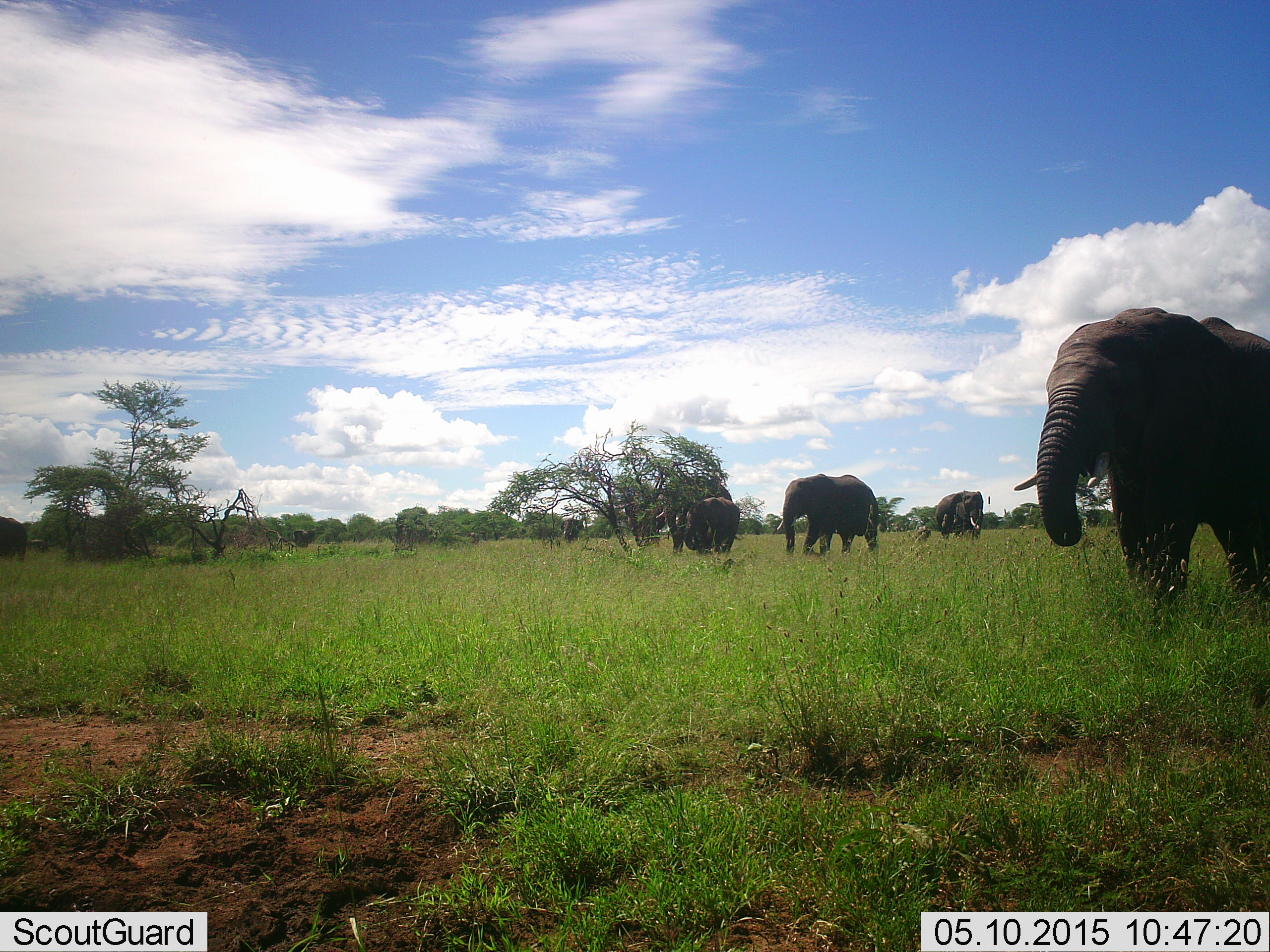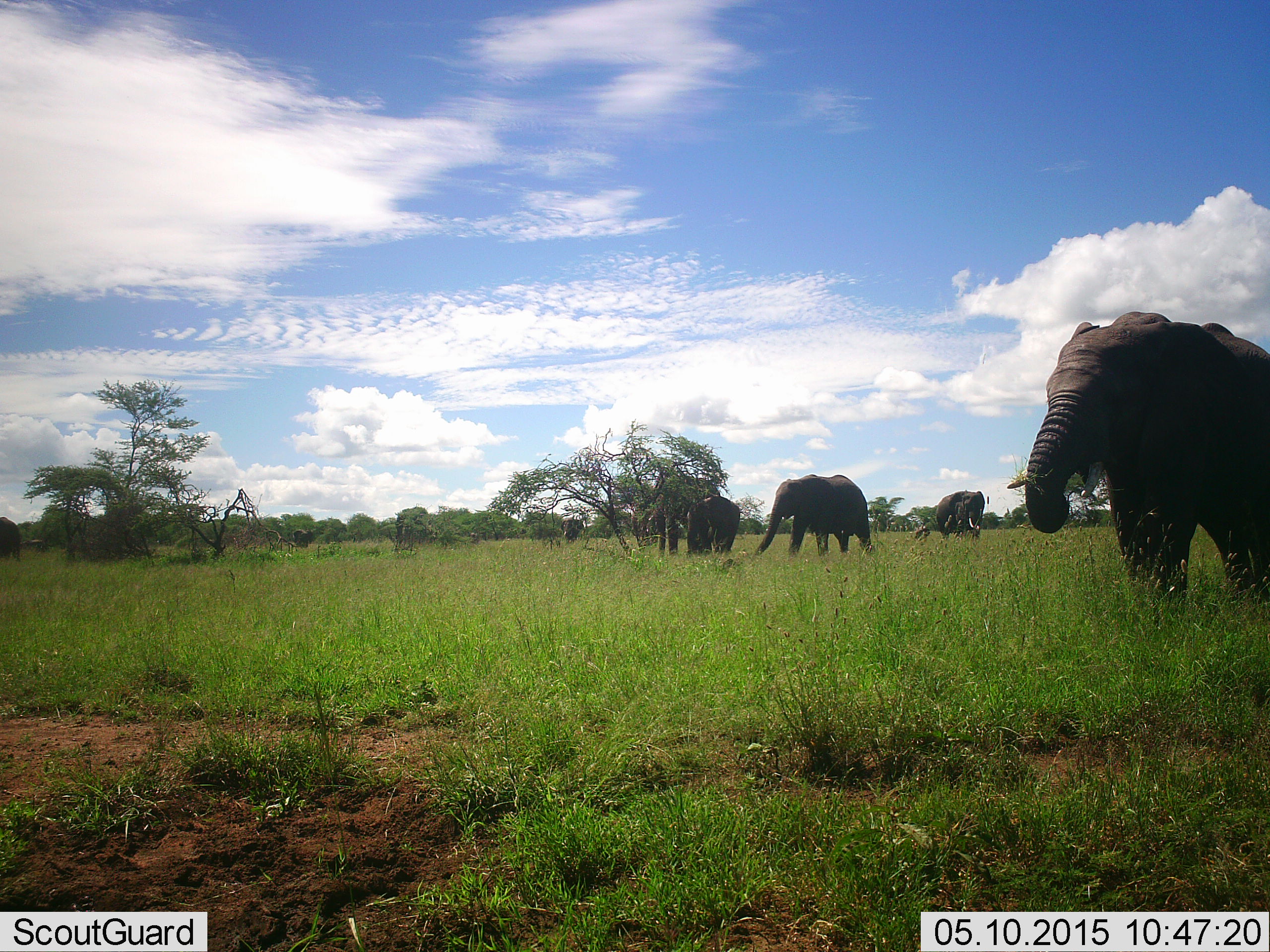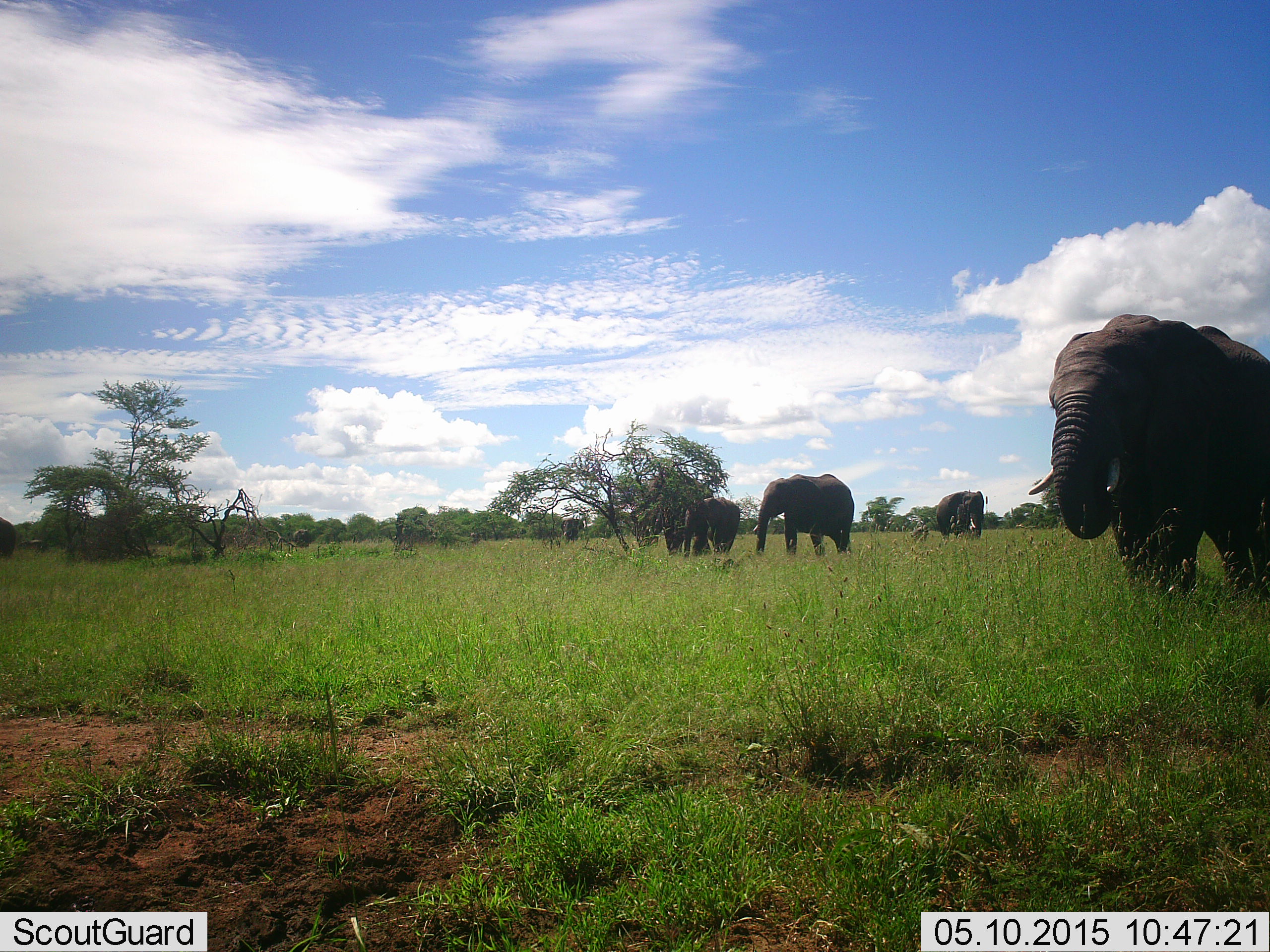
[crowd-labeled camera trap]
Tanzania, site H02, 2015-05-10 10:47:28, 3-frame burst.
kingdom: Animalia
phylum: Chordata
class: Mammalia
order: Proboscidea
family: Elephantidae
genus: Loxodonta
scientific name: Loxodonta africana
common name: african bush elephant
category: elephant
Elephant (african bush elephant) (Loxodonta africana), count 7. Behavior (volunteer vote fractions): standing 60%, resting 0%, moving 50%, interacting 0%. Young present (vote fraction): 60%. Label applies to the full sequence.